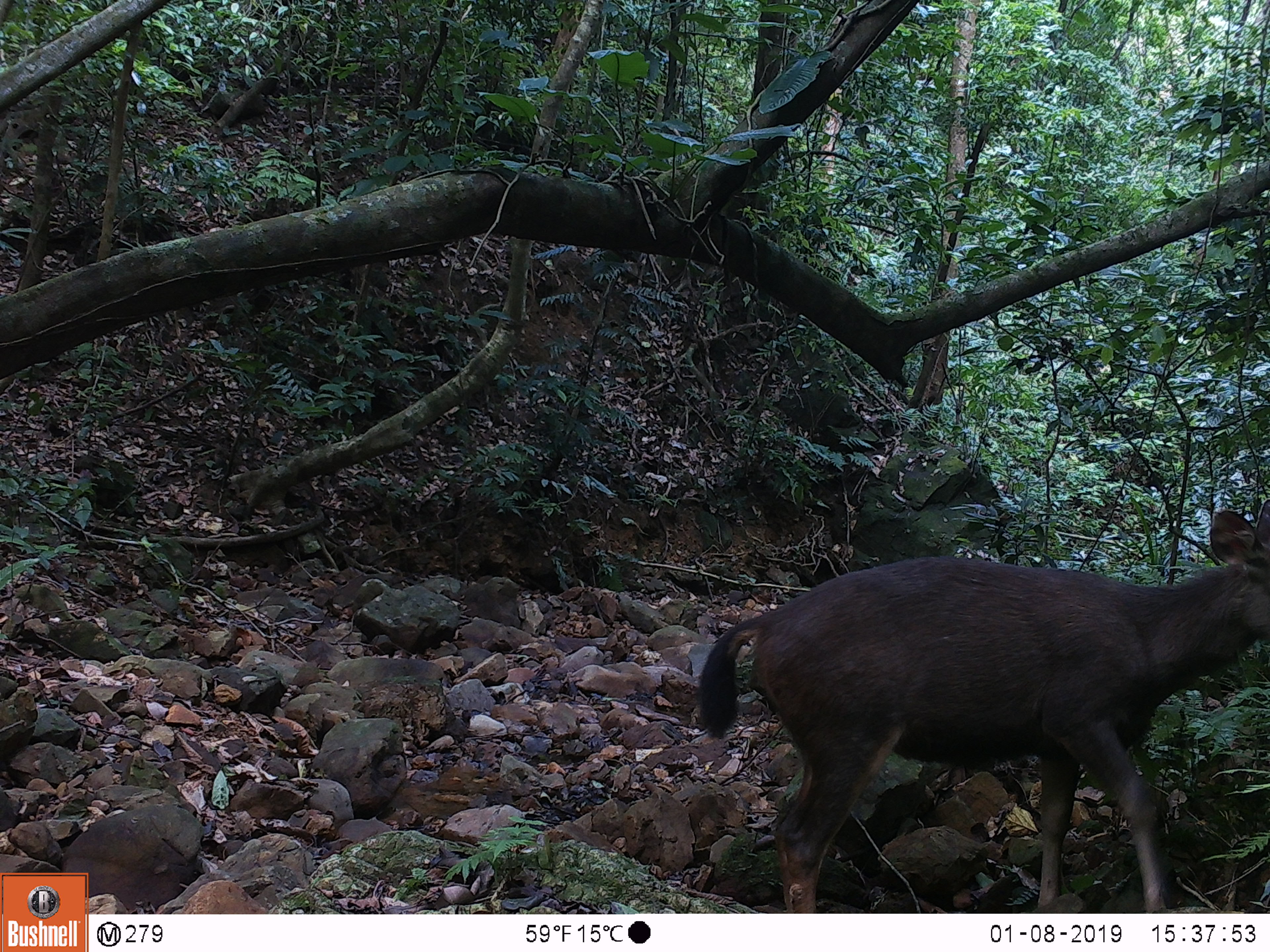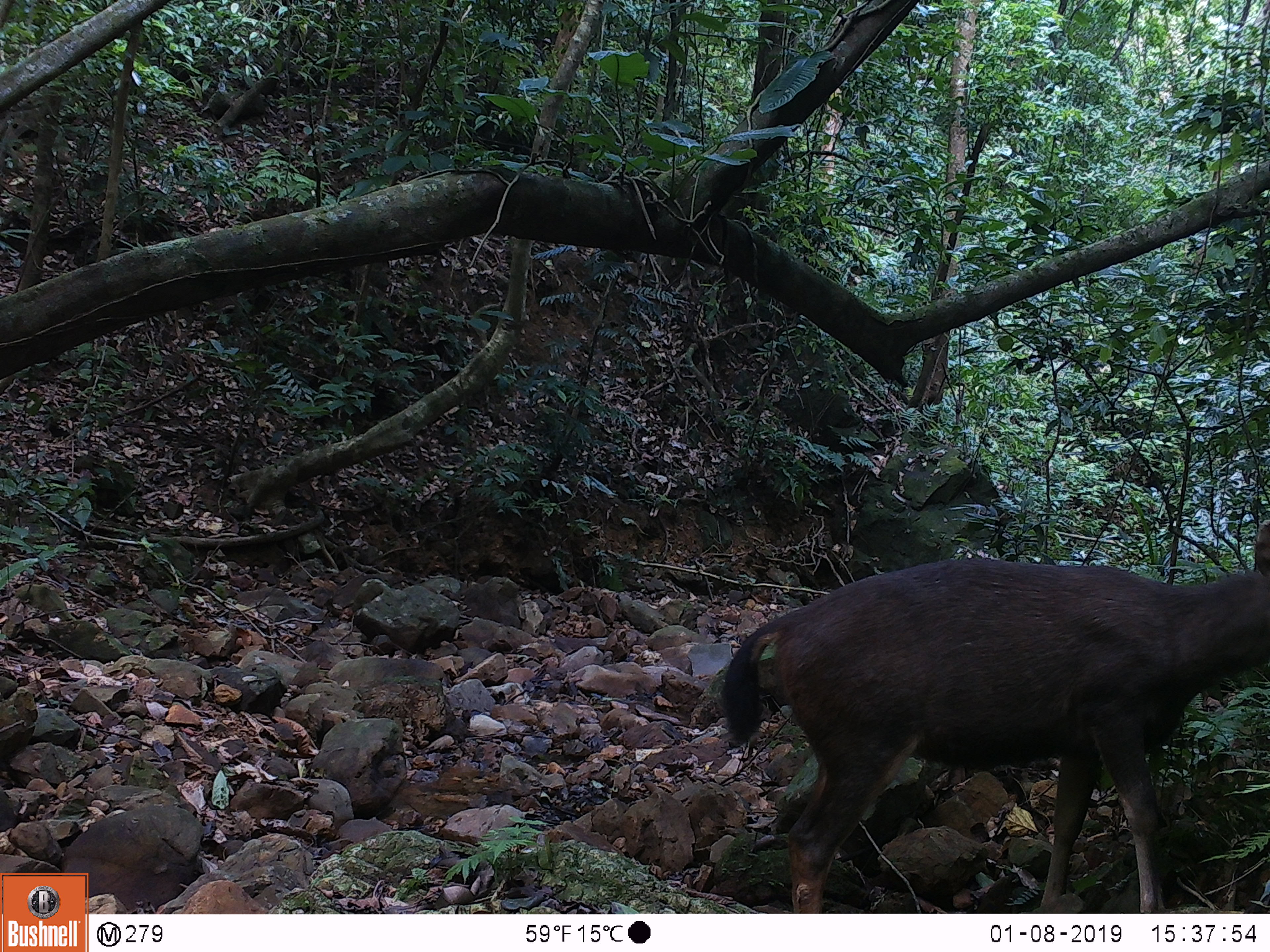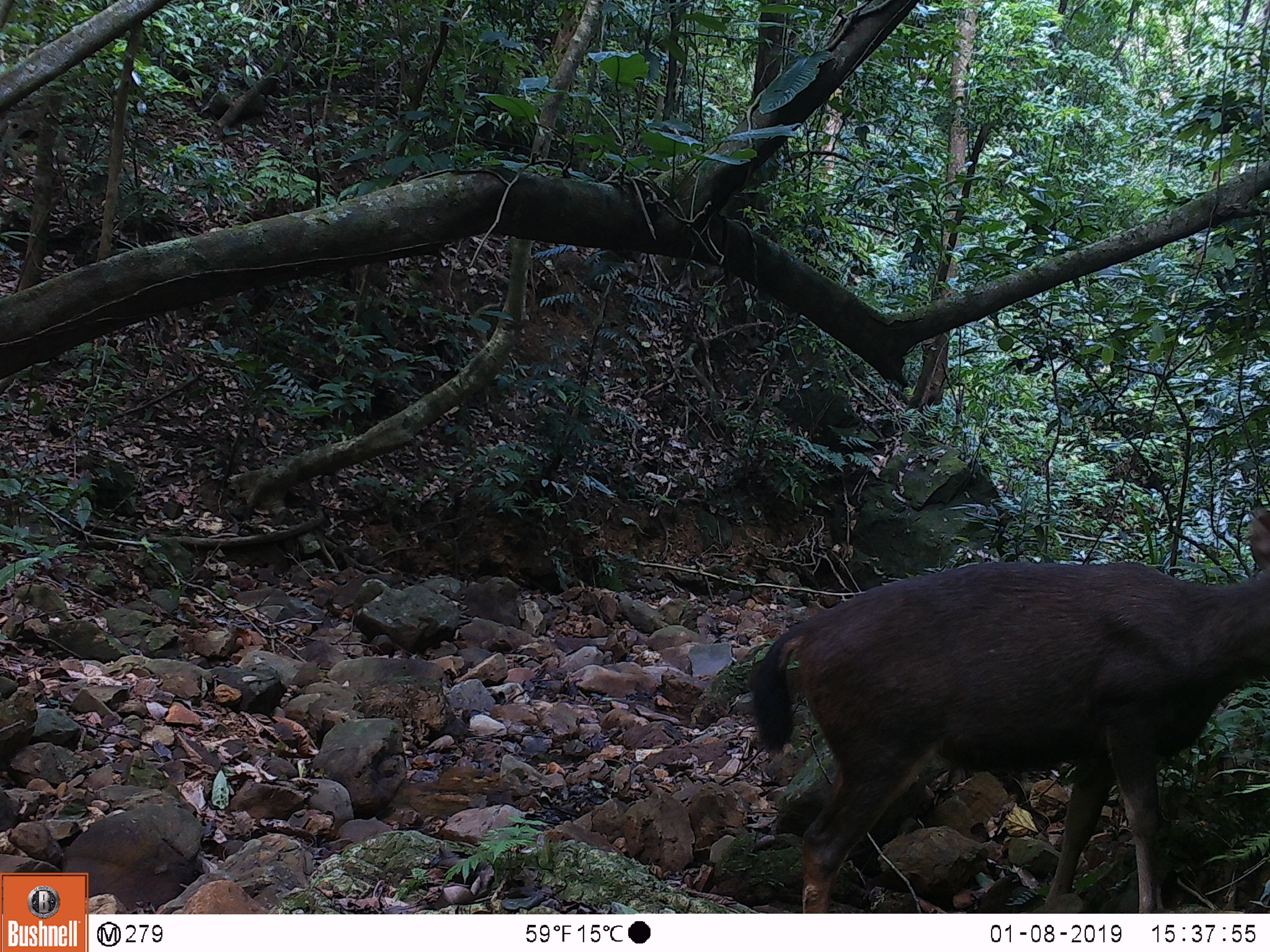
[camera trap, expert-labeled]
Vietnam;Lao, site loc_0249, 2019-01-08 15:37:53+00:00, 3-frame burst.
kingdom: Animalia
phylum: Chordata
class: Mammalia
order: Artiodactyla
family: Cervidae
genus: Rusa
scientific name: Rusa unicolor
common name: sambar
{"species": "sambar (Rusa unicolor)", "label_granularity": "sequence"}